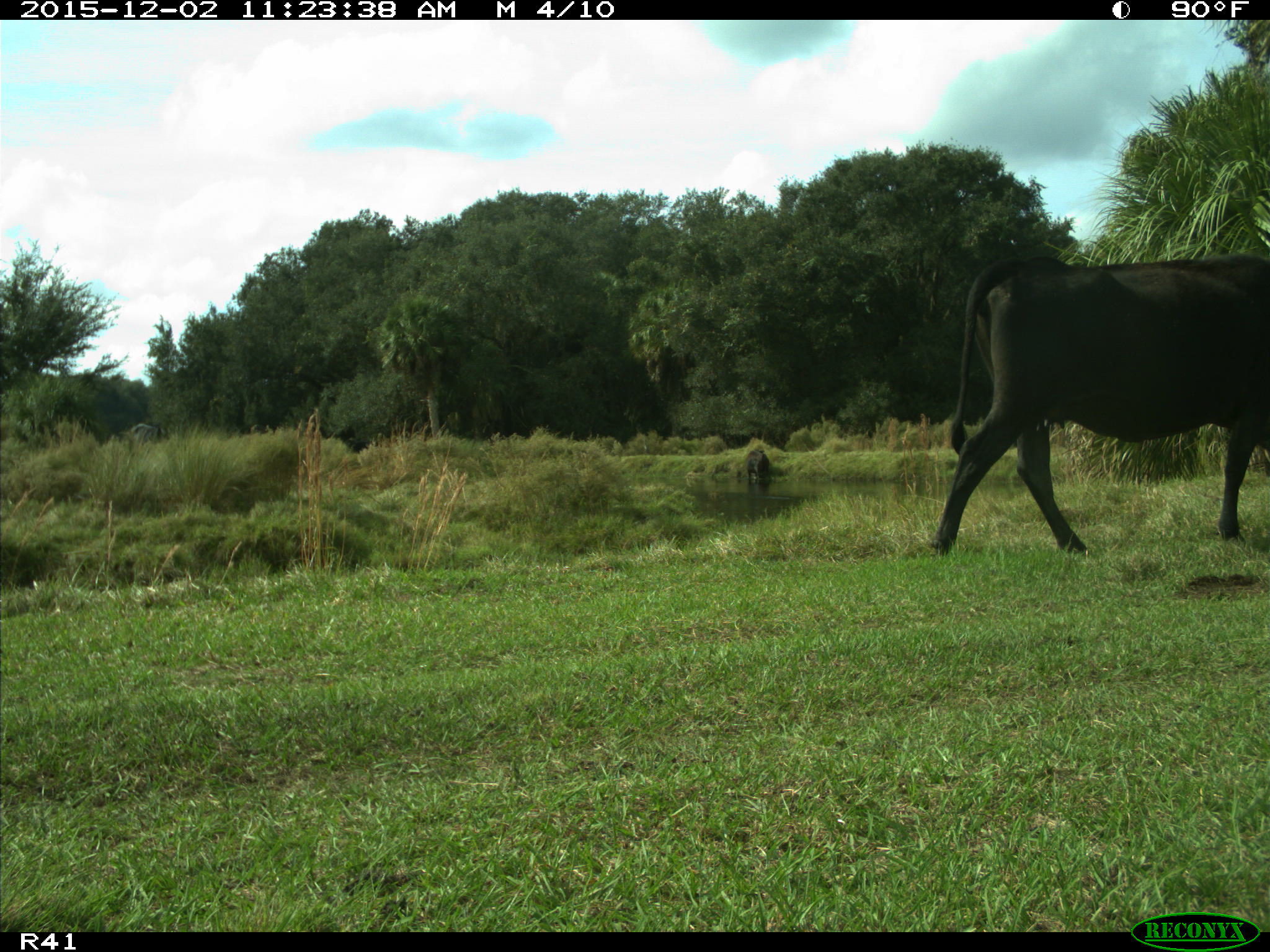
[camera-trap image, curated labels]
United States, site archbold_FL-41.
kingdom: Animalia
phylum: Chordata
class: Mammalia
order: Artiodactyla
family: Bovidae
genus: Bos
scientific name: Bos taurus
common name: domestic cow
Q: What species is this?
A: Bos taurus (domestic cow).